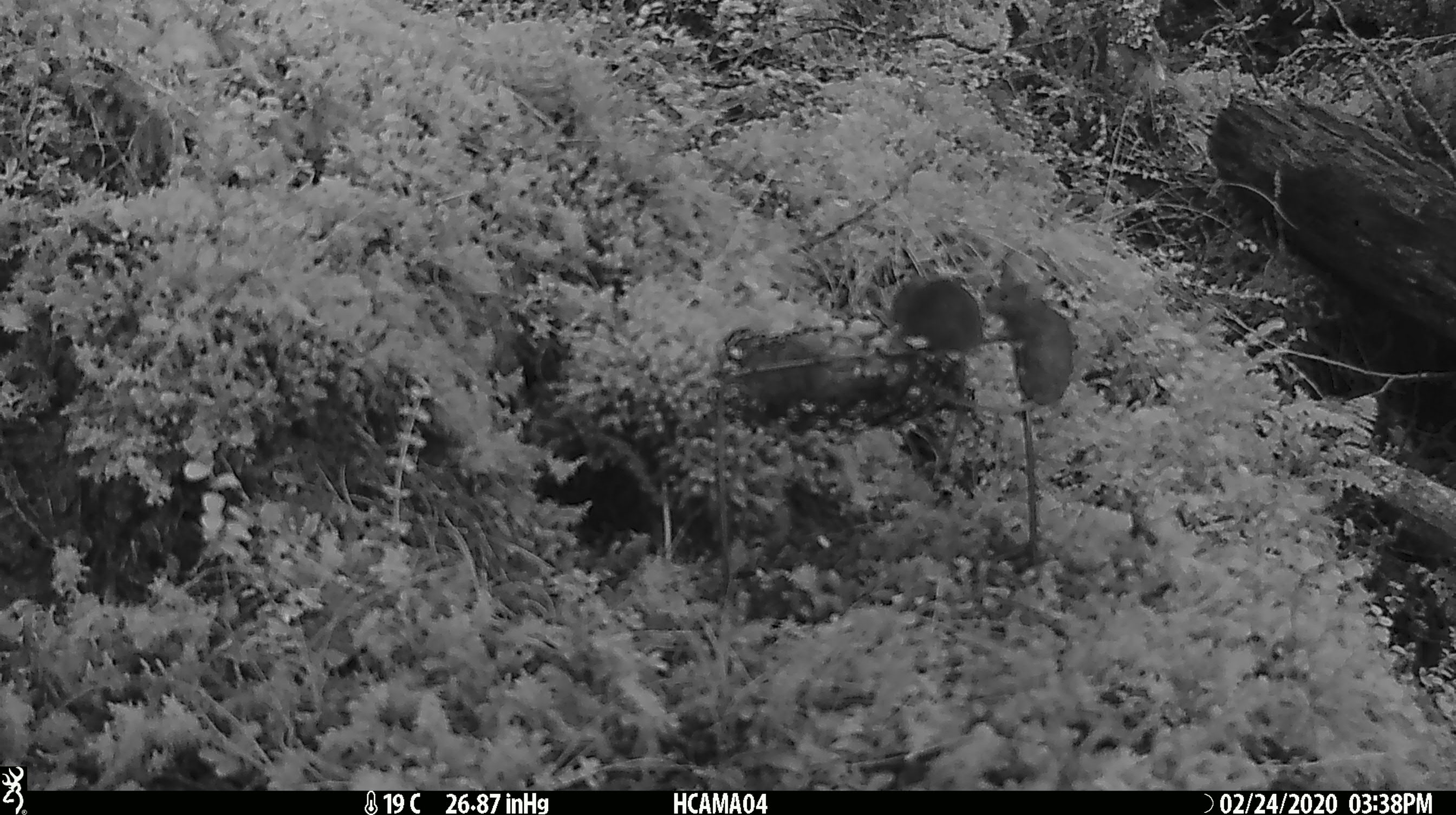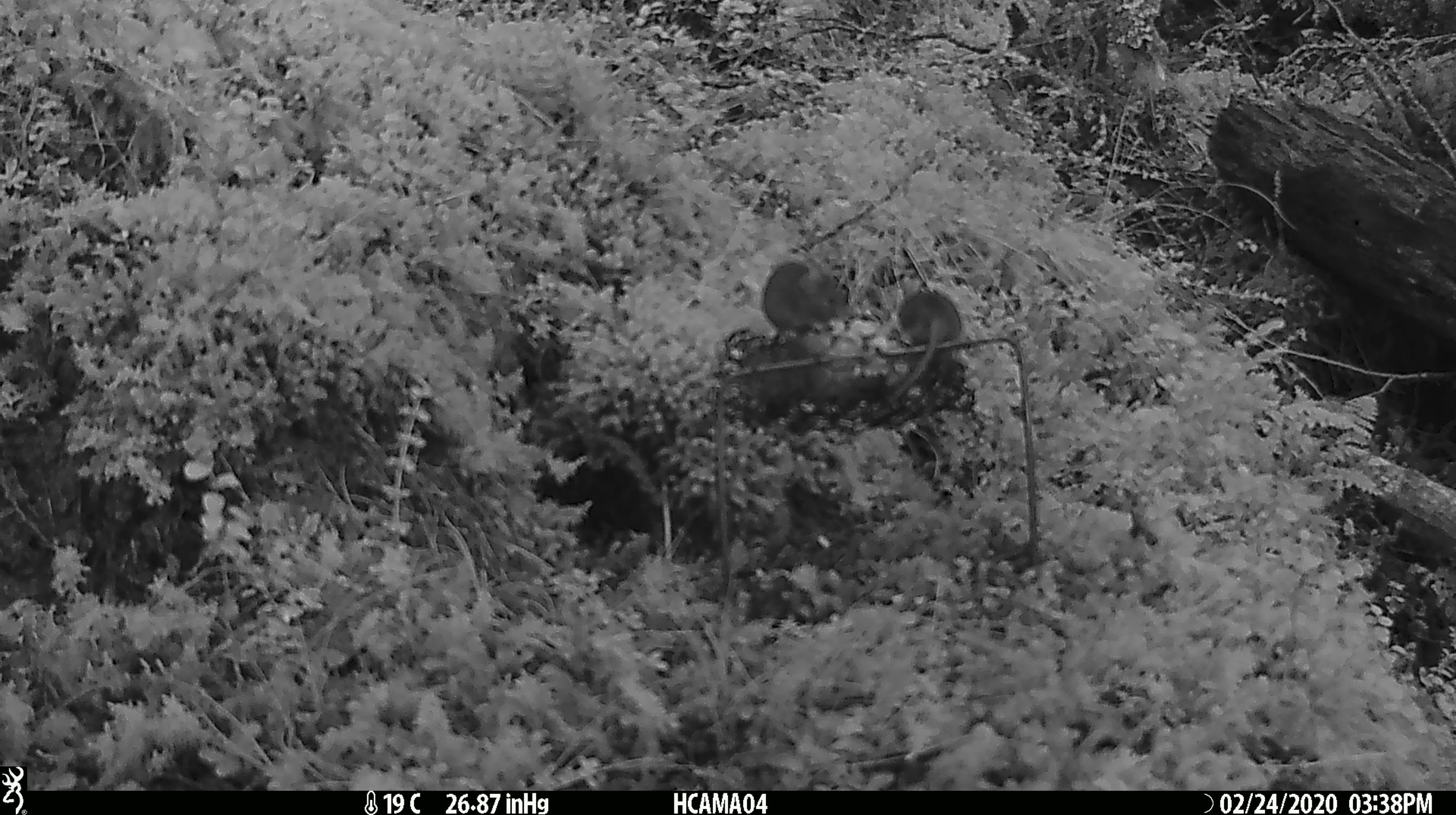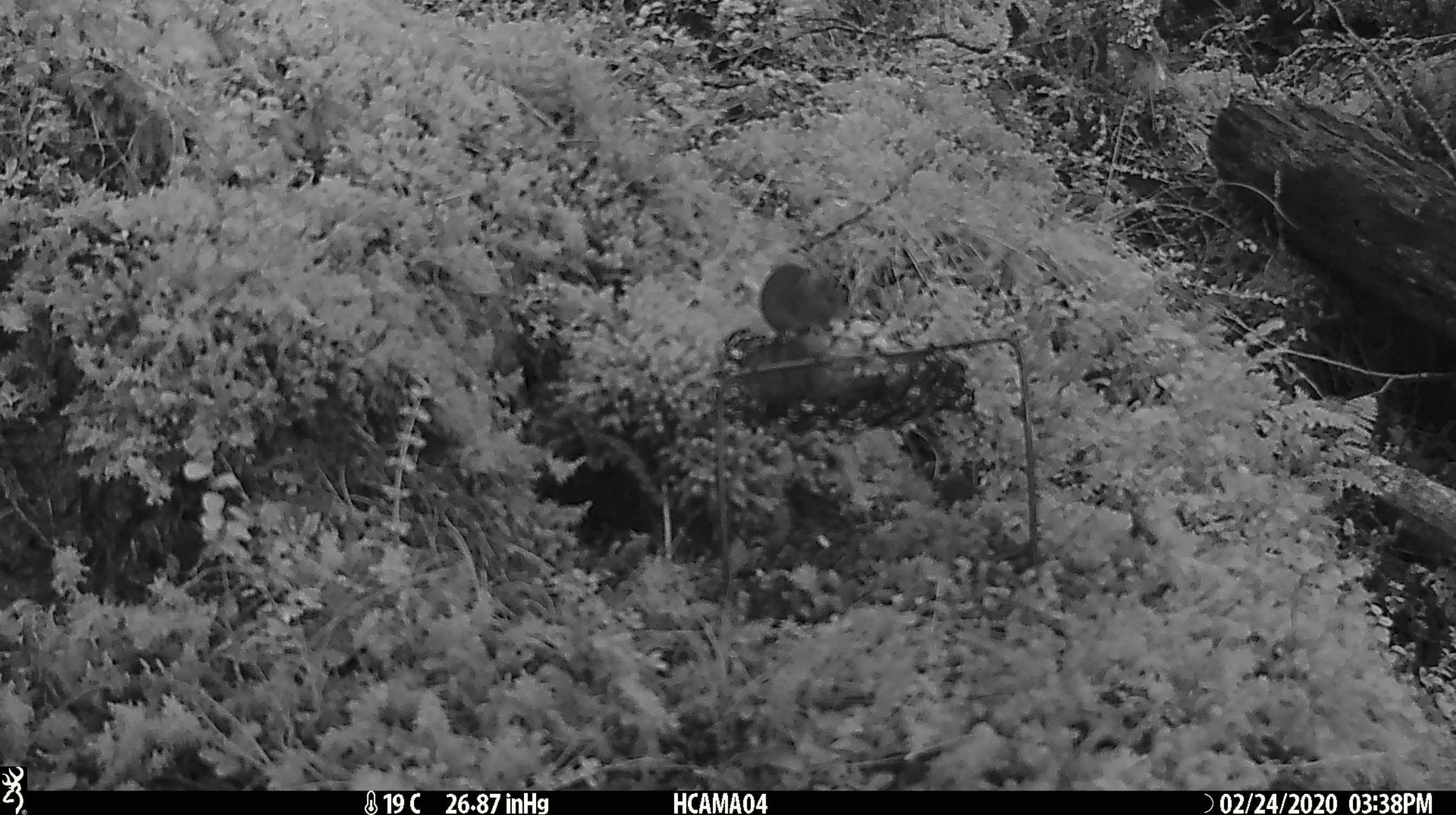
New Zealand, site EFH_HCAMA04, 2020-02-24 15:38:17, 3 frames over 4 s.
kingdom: Animalia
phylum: Chordata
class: Mammalia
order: Rodentia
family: Muridae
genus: Mus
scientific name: Mus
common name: mouse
Mouse (Mus).